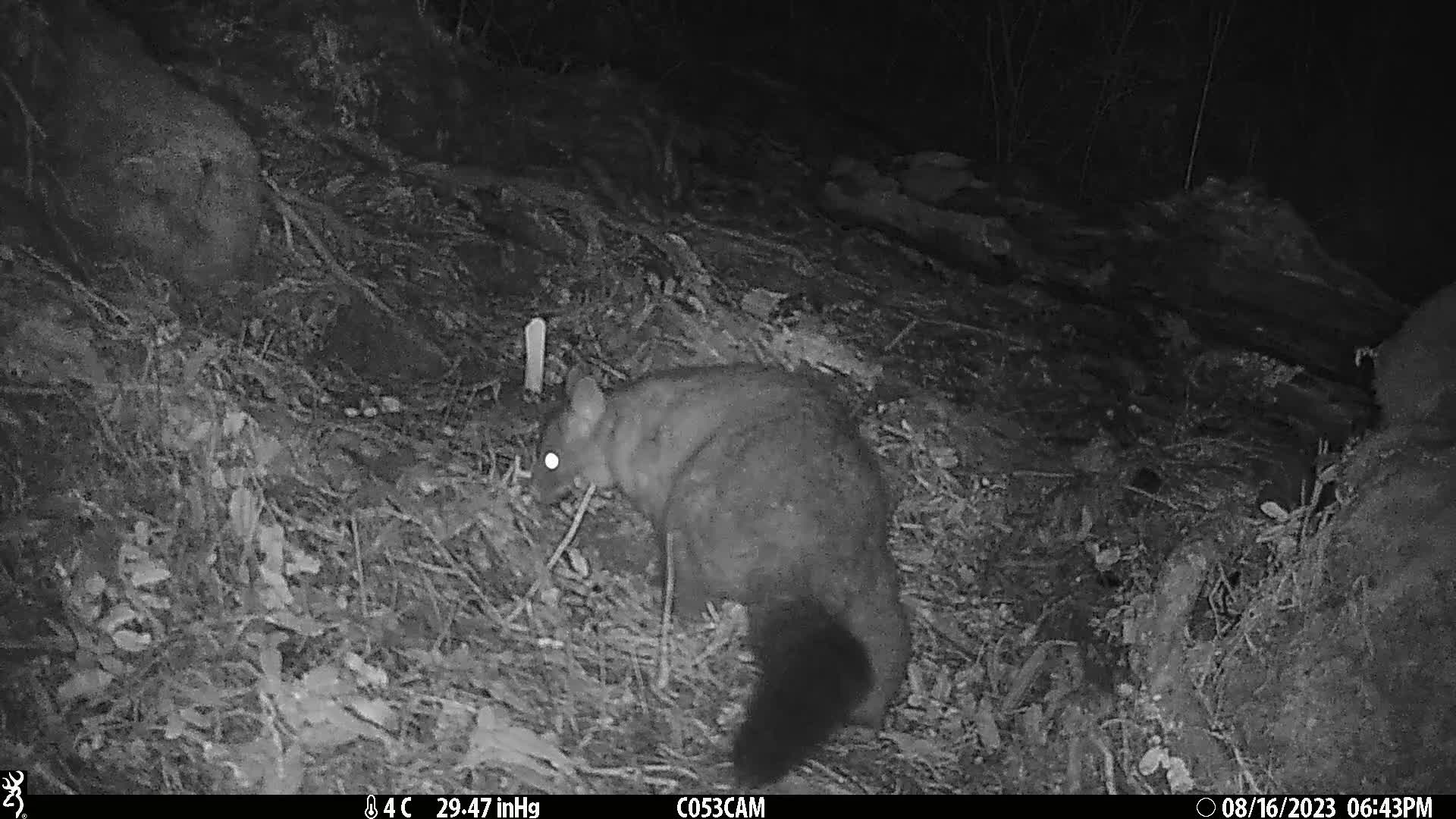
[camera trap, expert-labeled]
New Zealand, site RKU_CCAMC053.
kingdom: Animalia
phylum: Chordata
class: Mammalia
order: Diprotodontia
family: Phalangeridae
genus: Trichosurus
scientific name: Trichosurus vulpecula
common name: common brushtail possum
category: possum